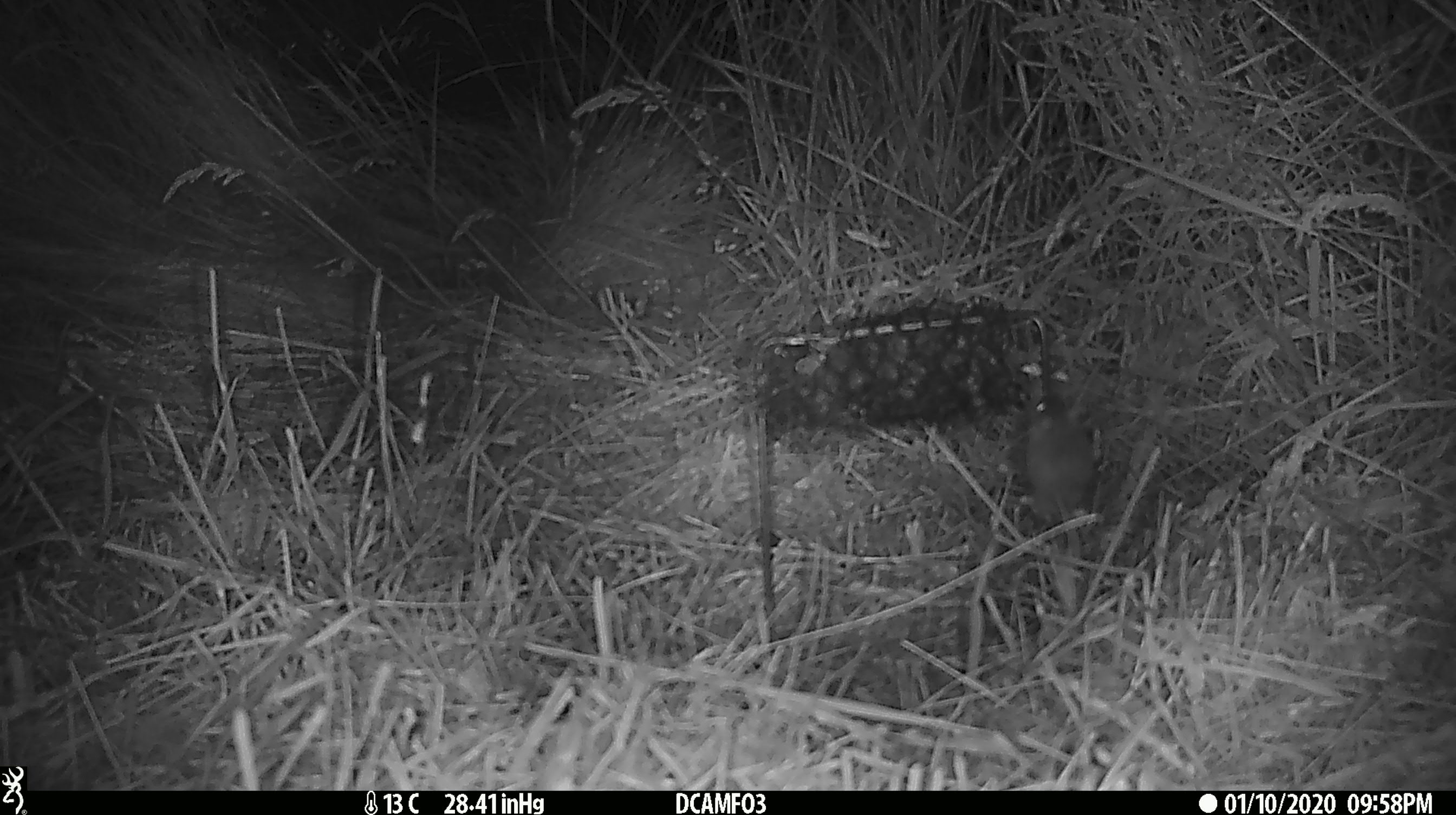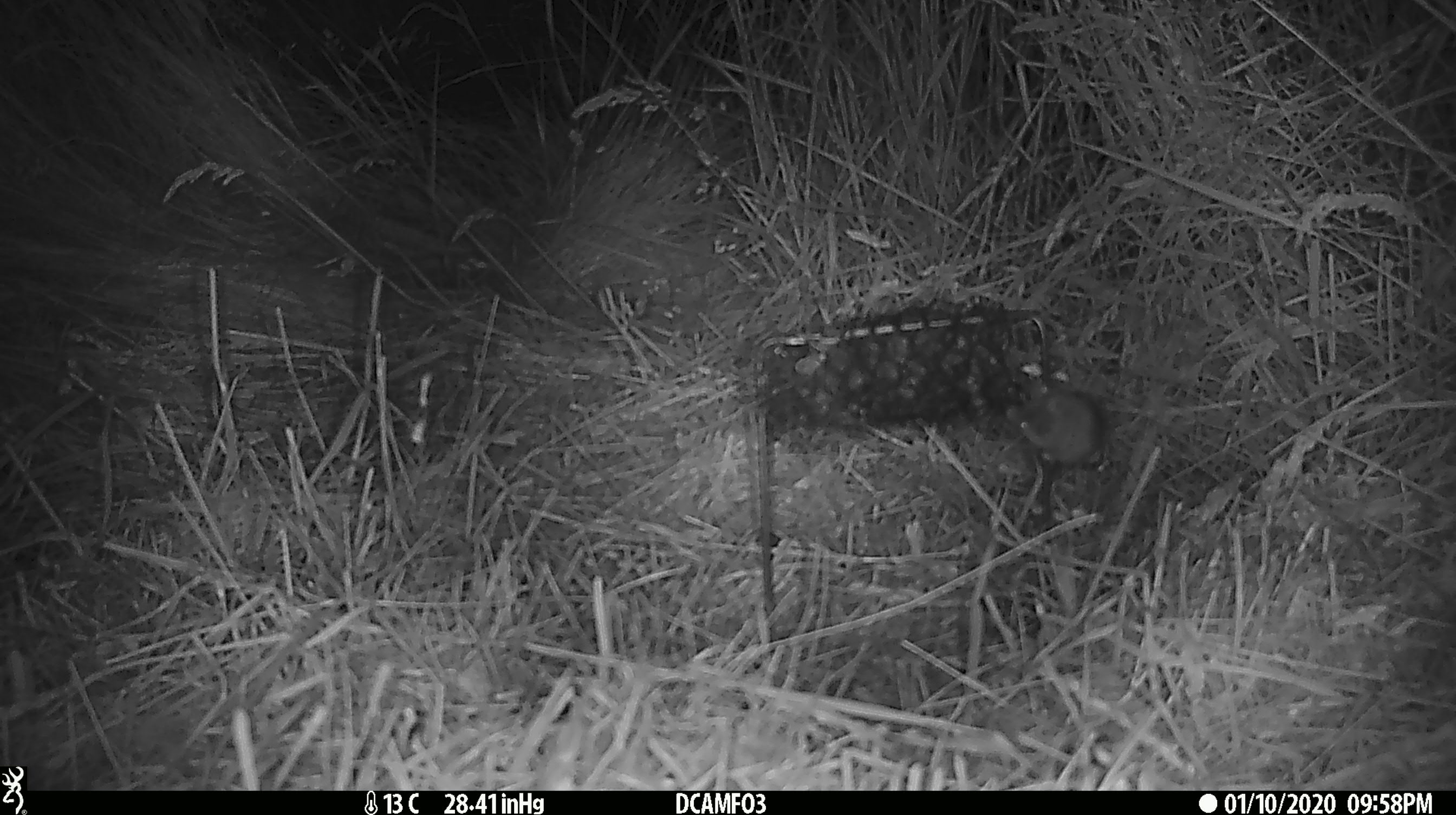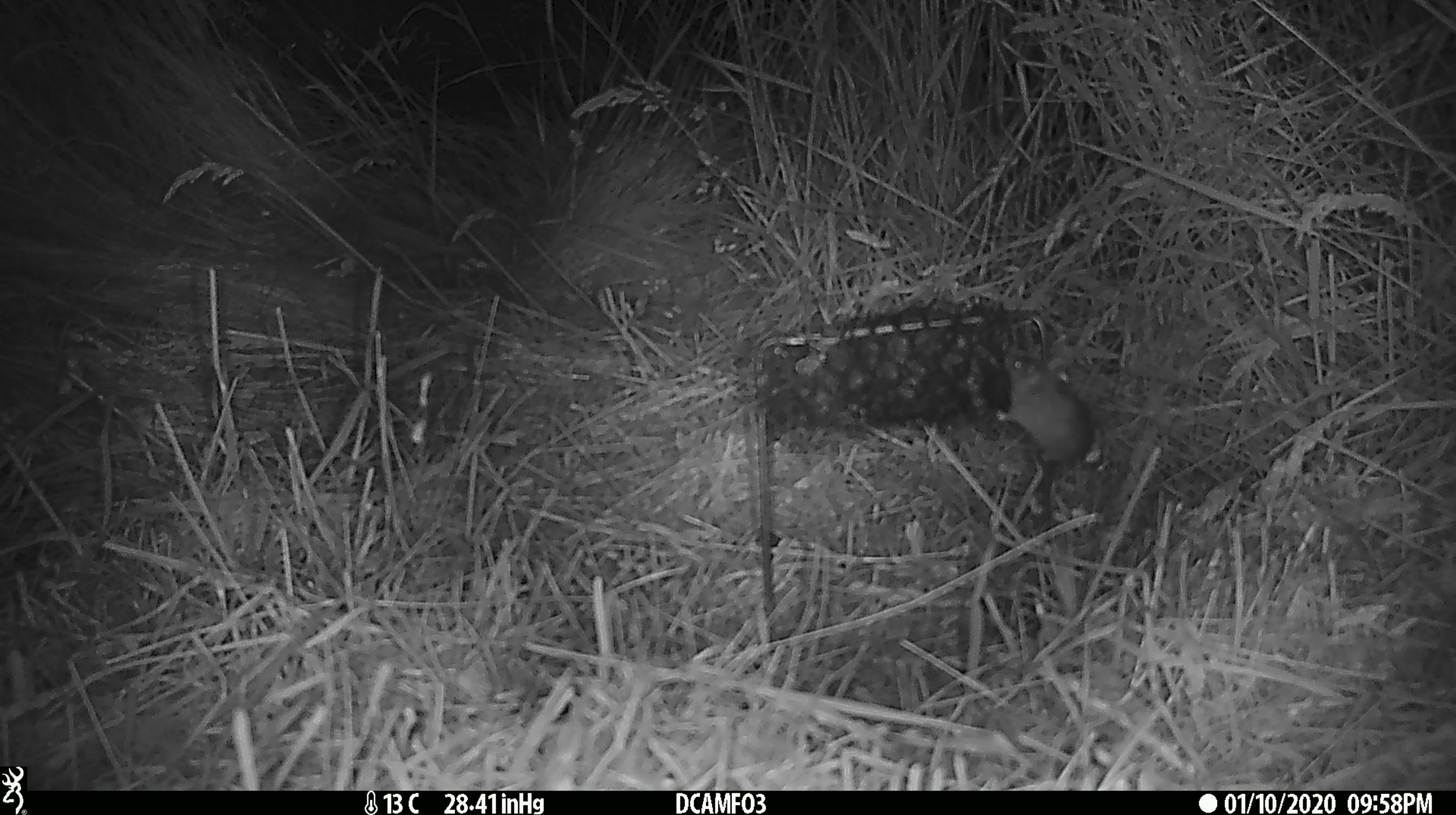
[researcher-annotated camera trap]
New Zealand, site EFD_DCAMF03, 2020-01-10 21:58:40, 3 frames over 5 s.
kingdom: Animalia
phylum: Chordata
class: Mammalia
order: Rodentia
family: Muridae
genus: Mus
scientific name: Mus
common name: mouse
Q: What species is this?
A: Mouse (Mus).